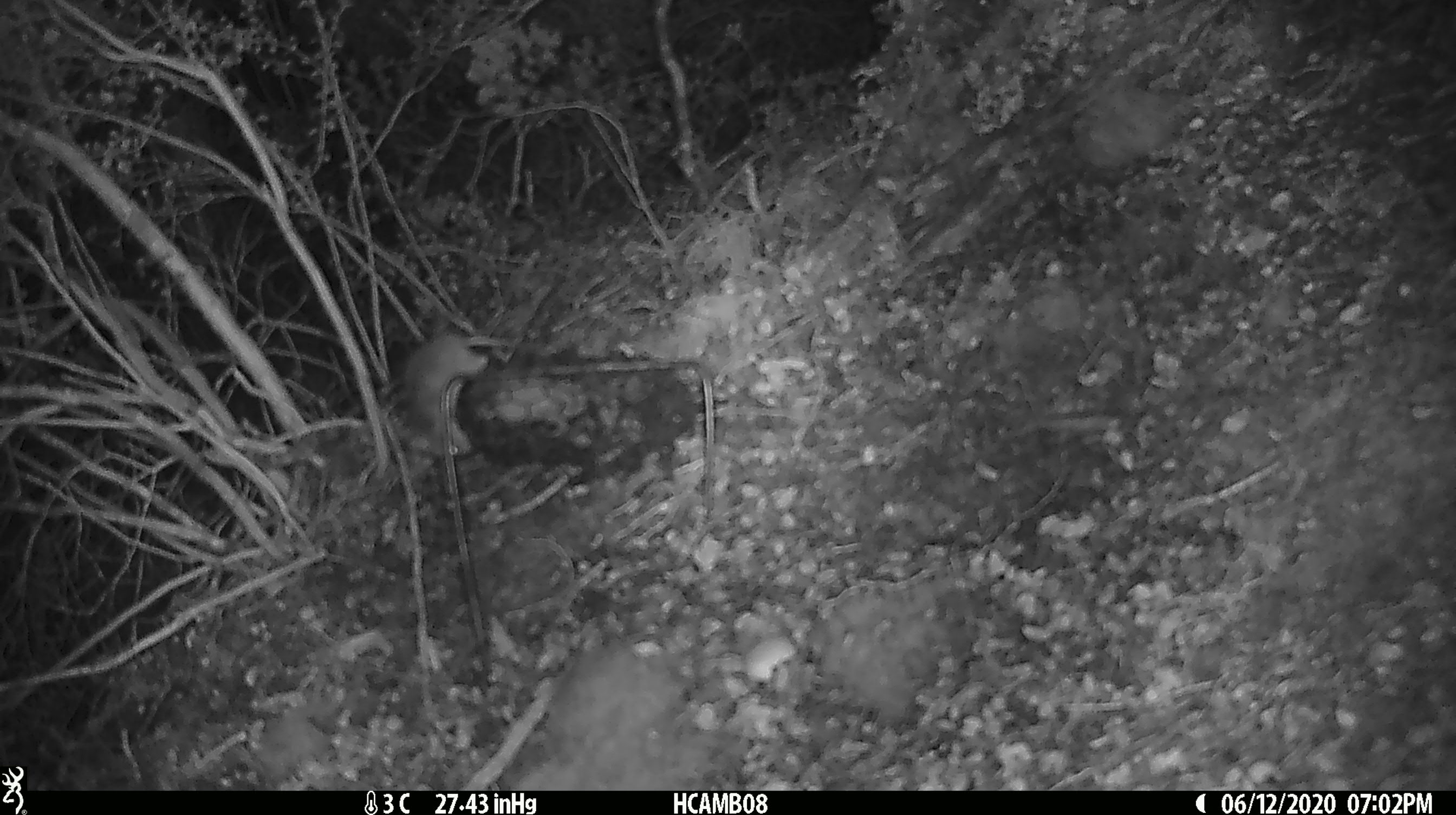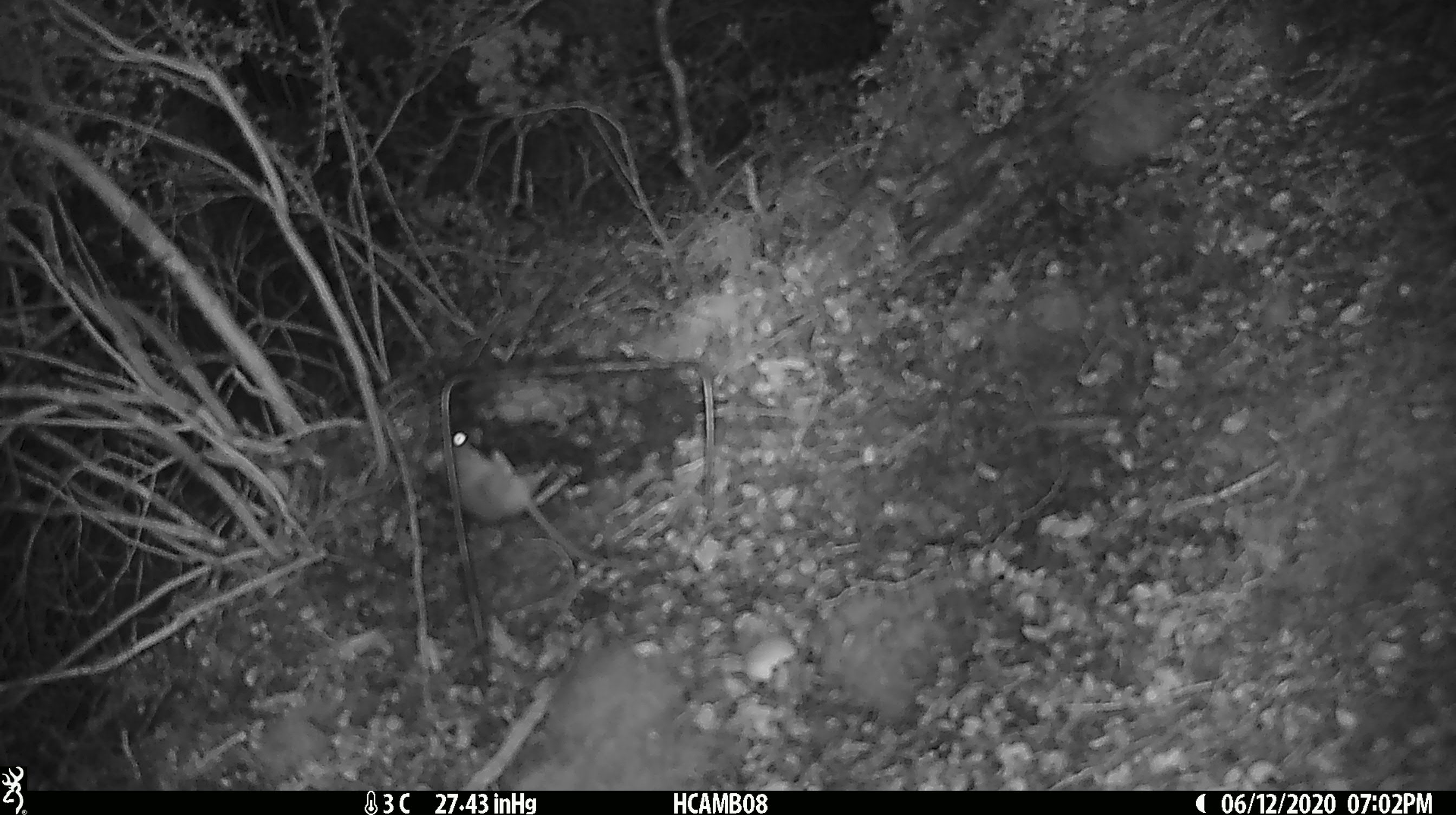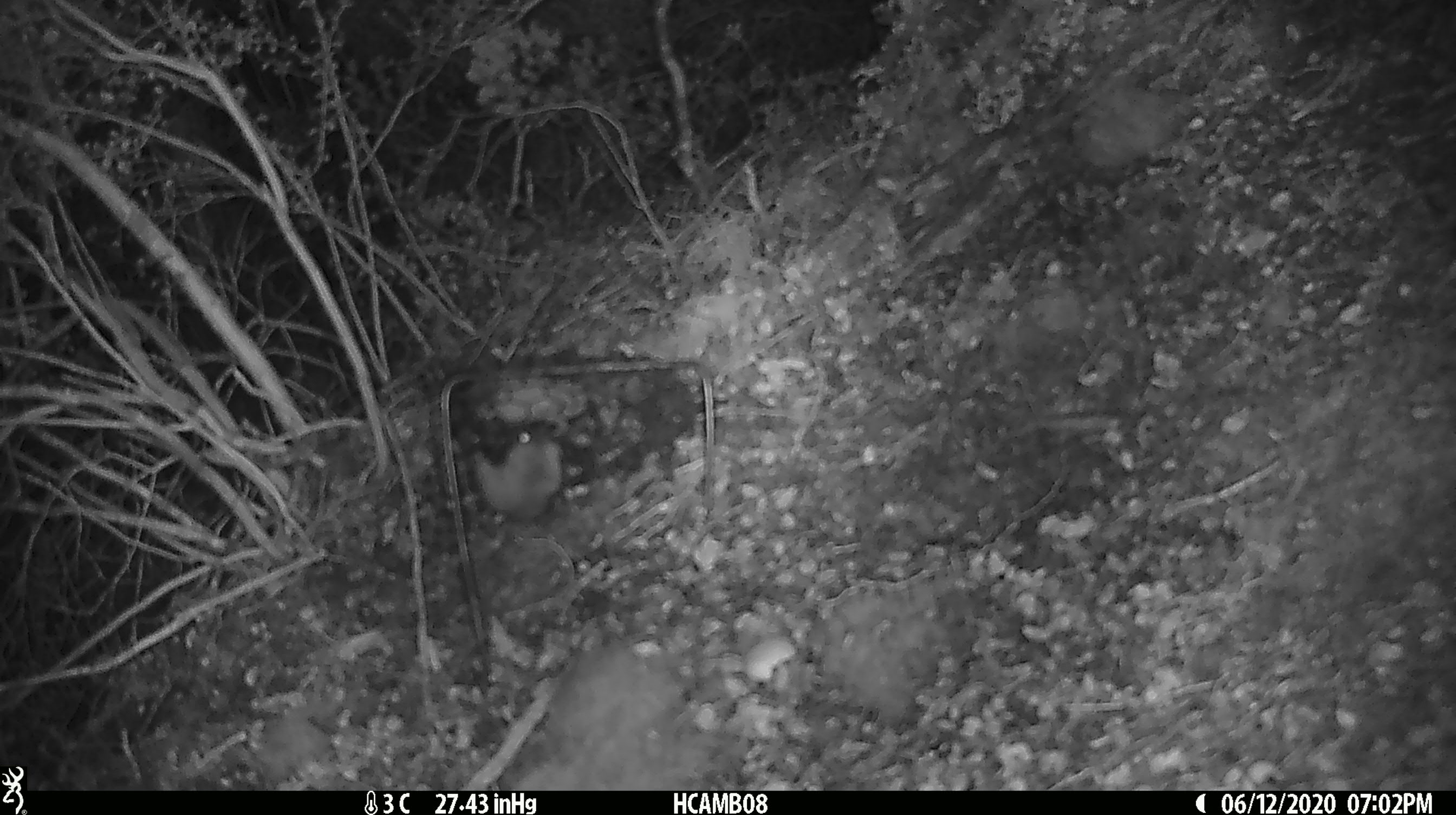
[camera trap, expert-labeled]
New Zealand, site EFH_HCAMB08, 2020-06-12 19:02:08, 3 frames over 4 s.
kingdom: Animalia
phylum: Chordata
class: Mammalia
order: Rodentia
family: Muridae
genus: Mus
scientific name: Mus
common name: mouse